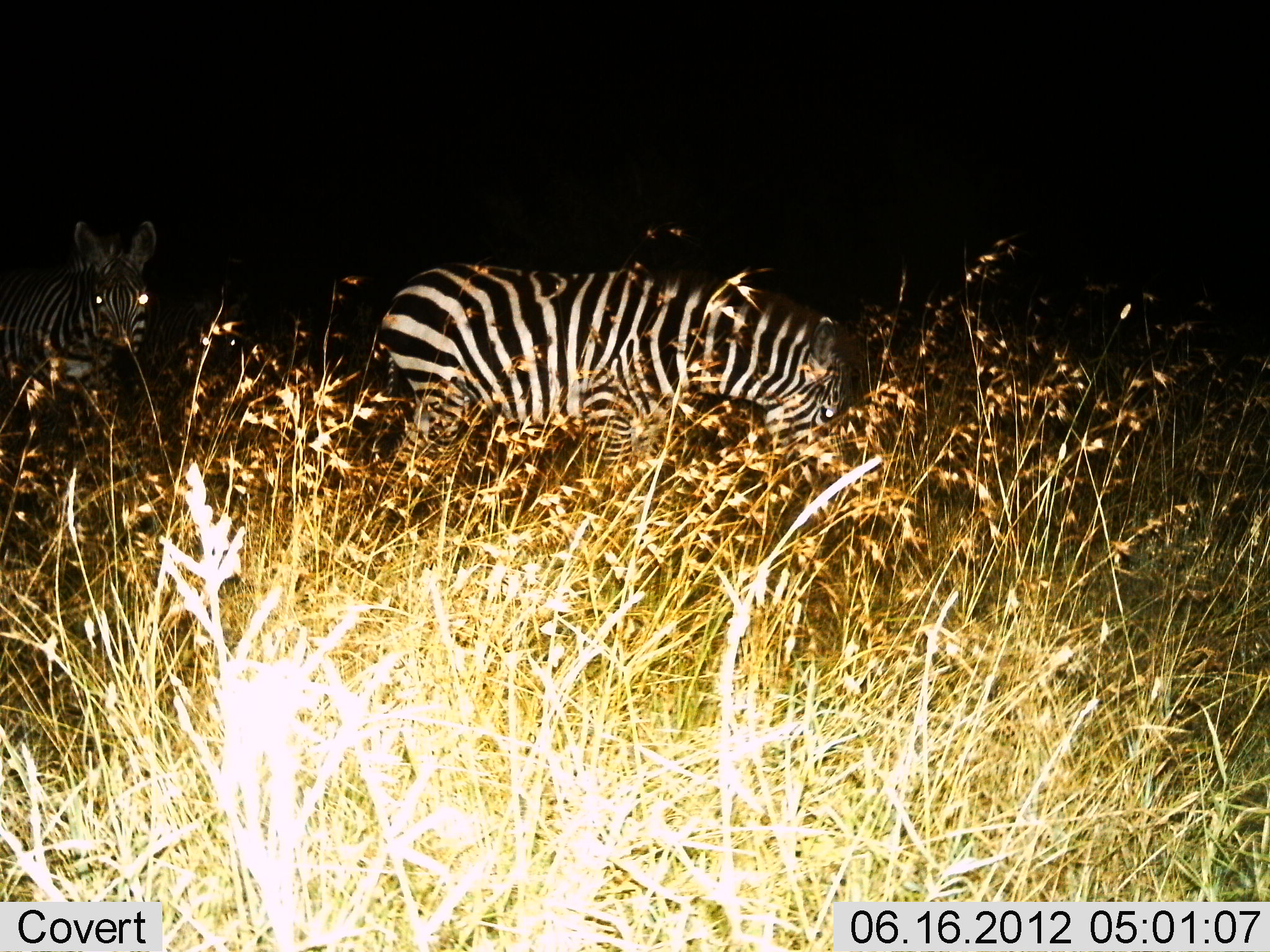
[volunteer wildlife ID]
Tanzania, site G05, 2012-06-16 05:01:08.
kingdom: Animalia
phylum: Chordata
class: Mammalia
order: Perissodactyla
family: Equidae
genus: Equus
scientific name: Equus quagga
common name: plains zebra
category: zebra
Zebra (plains zebra) (Equus quagga), count 2. Behavior (volunteer vote fractions): standing 60%, resting 0%, moving 30%, interacting 0%. Young present (vote fraction): 0%. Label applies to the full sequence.